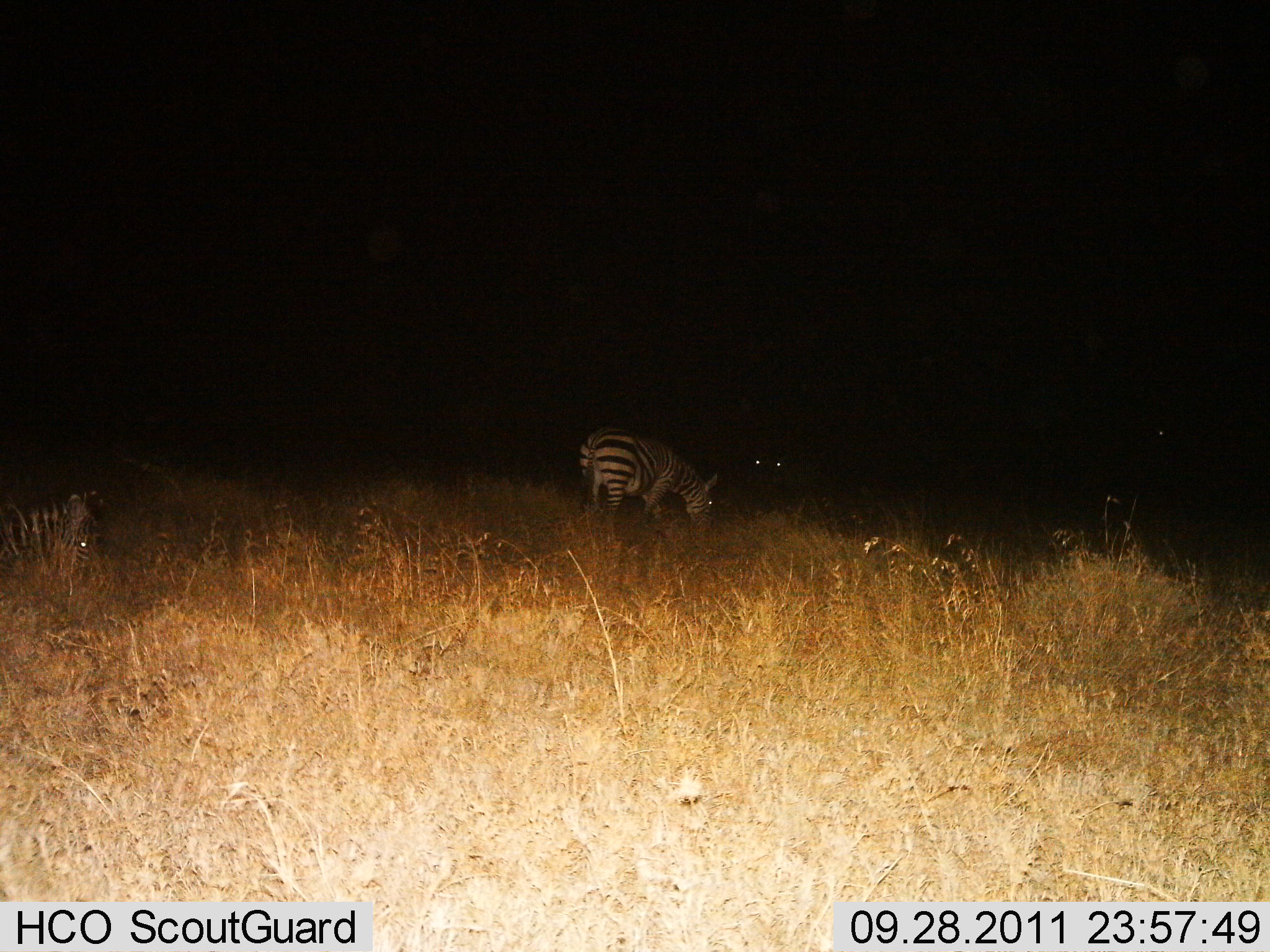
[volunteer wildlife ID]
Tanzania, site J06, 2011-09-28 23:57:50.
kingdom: Animalia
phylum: Chordata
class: Mammalia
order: Perissodactyla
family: Equidae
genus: Equus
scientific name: Equus quagga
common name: plains zebra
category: zebra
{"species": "zebra (plains zebra) (Equus quagga)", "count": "2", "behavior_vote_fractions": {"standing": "23%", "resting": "23%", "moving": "0%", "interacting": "0%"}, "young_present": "0%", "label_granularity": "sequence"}